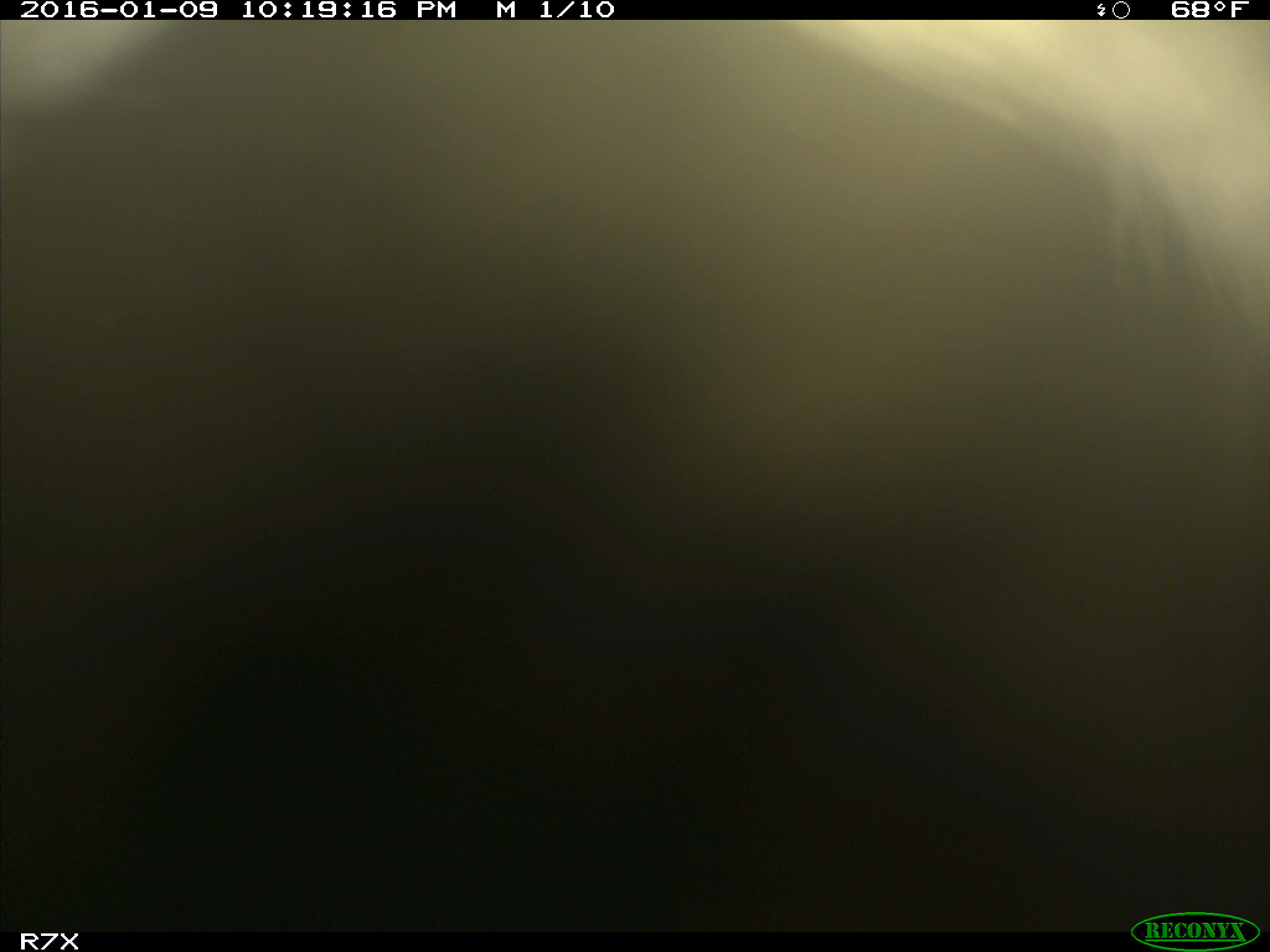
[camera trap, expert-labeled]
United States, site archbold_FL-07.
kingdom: Animalia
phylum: Chordata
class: Mammalia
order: Artiodactyla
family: Bovidae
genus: Bos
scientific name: Bos taurus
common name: domestic cow